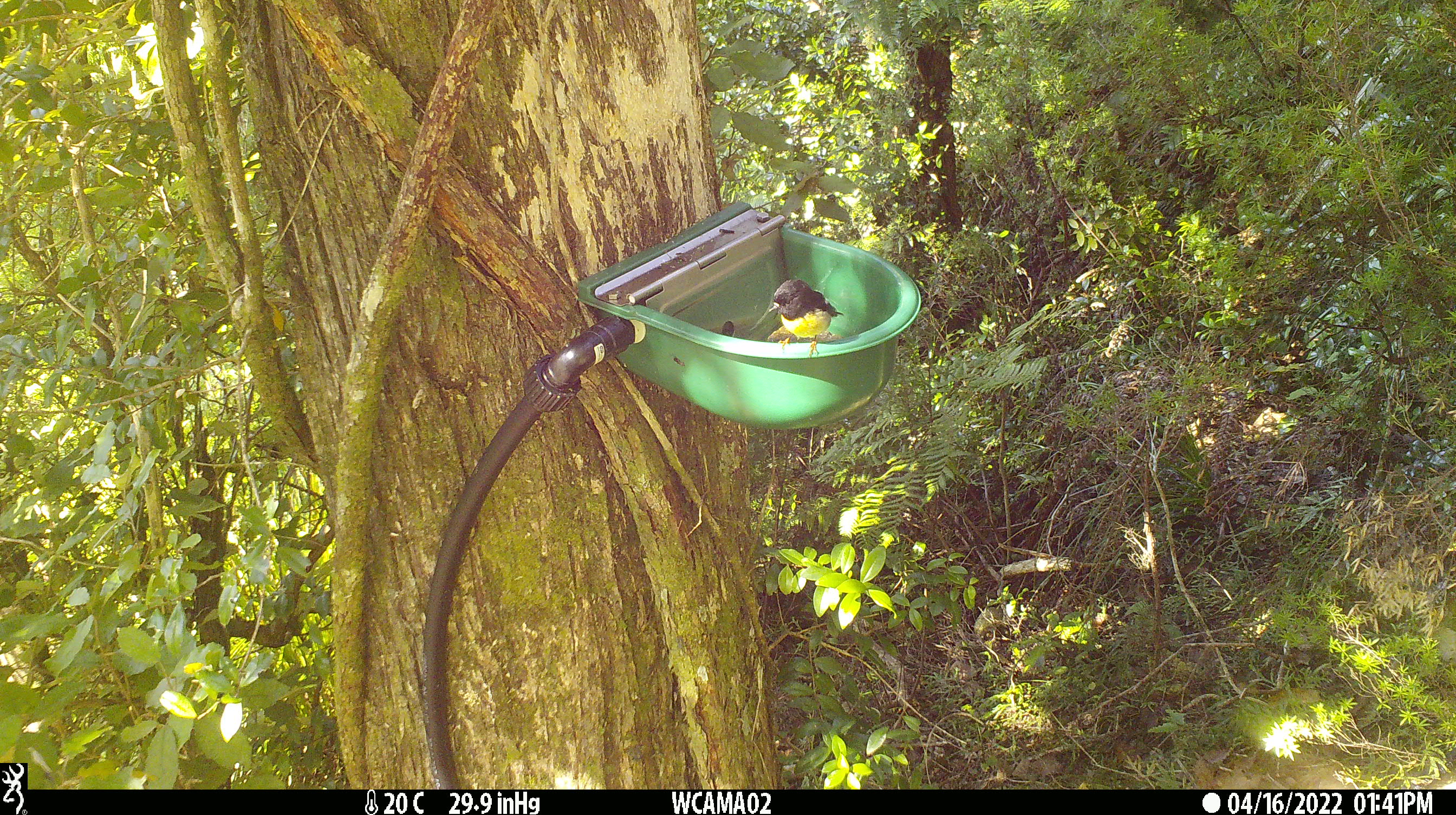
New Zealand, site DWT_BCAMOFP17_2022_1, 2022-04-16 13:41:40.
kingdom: Animalia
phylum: Chordata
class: Aves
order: Passeriformes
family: Petroicidae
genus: Petroica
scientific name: Petroica macrocephala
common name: tomtit